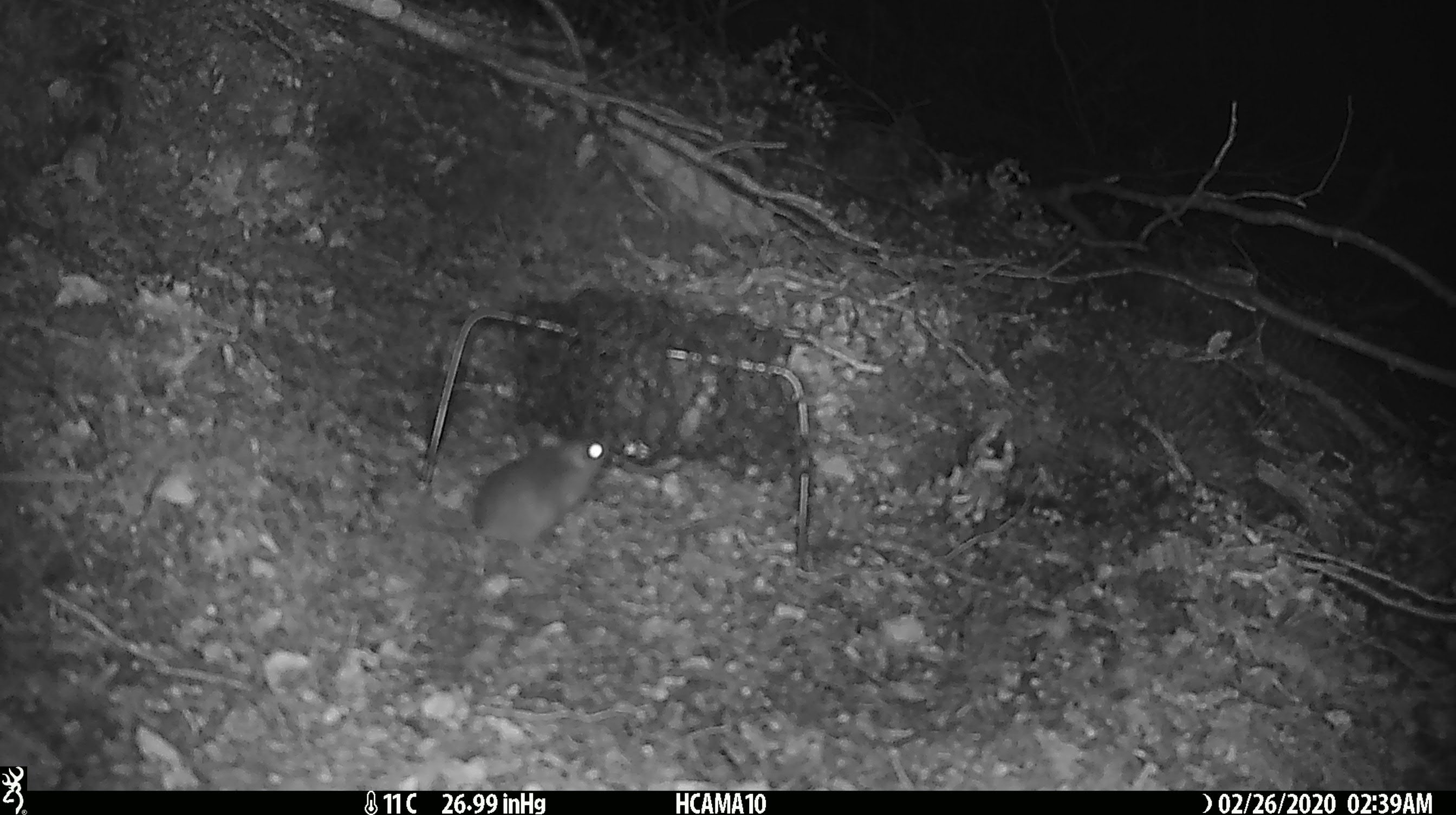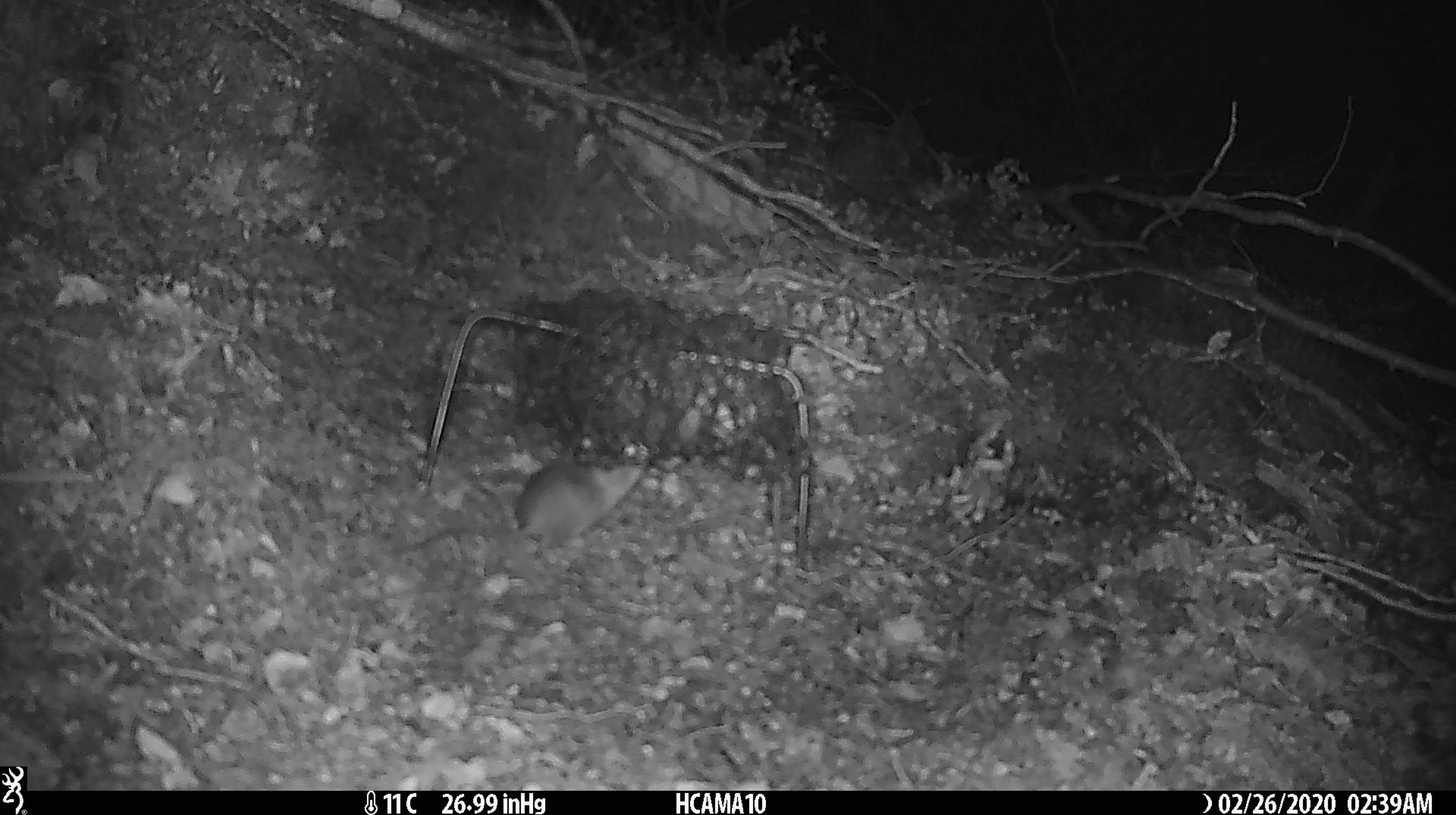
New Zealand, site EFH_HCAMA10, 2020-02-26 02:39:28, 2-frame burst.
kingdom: Animalia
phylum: Chordata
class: Mammalia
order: Rodentia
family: Muridae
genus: Mus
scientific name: Mus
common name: mouse